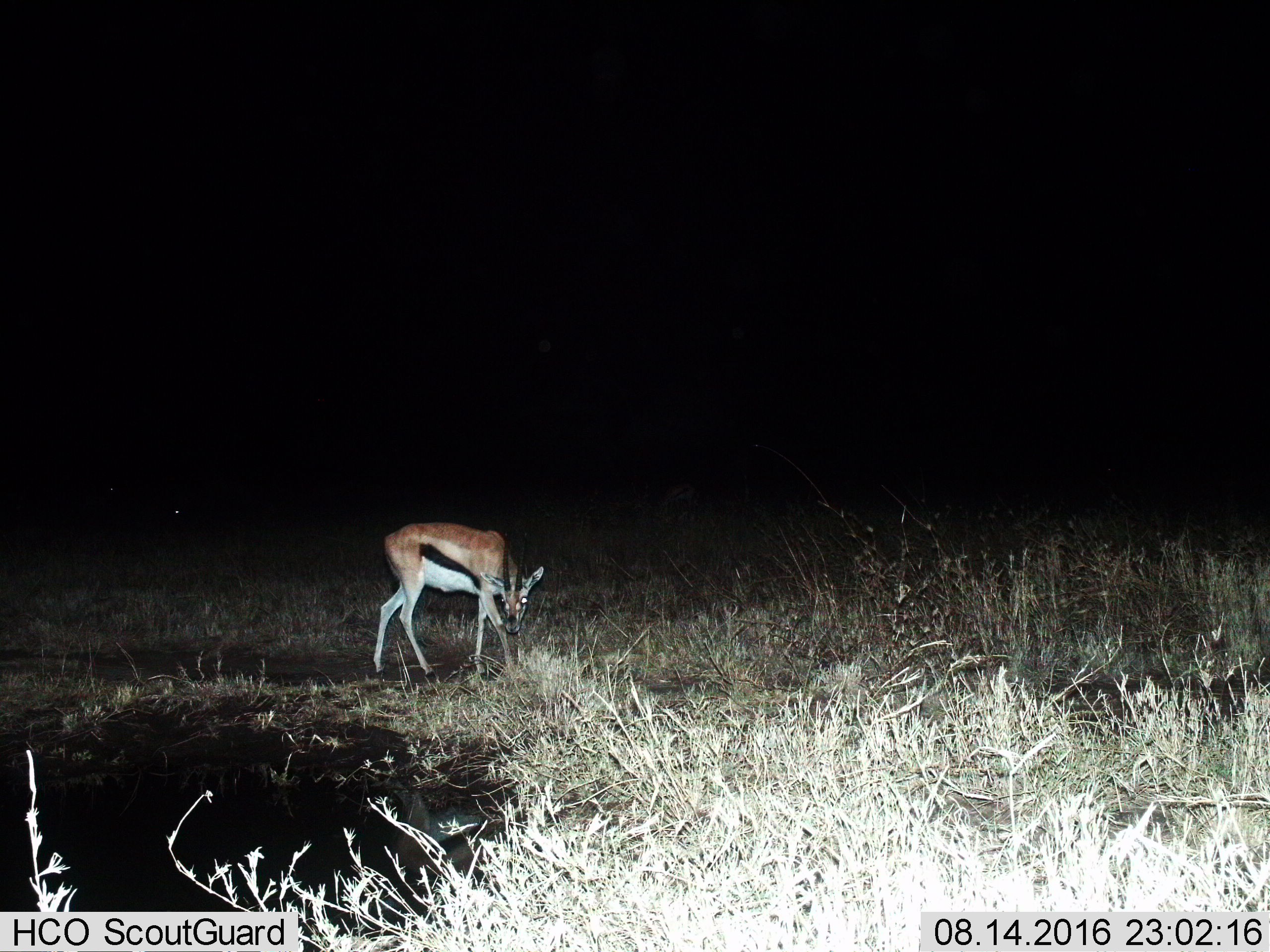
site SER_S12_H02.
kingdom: Animalia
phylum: Chordata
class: Mammalia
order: Artiodactyla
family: Bovidae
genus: Eudorcas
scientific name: Eudorcas thomsonii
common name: thomson's gazelle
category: gazellethomsons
Gazellethomsons (thomson's gazelle) (Eudorcas thomsonii), count 2. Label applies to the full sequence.